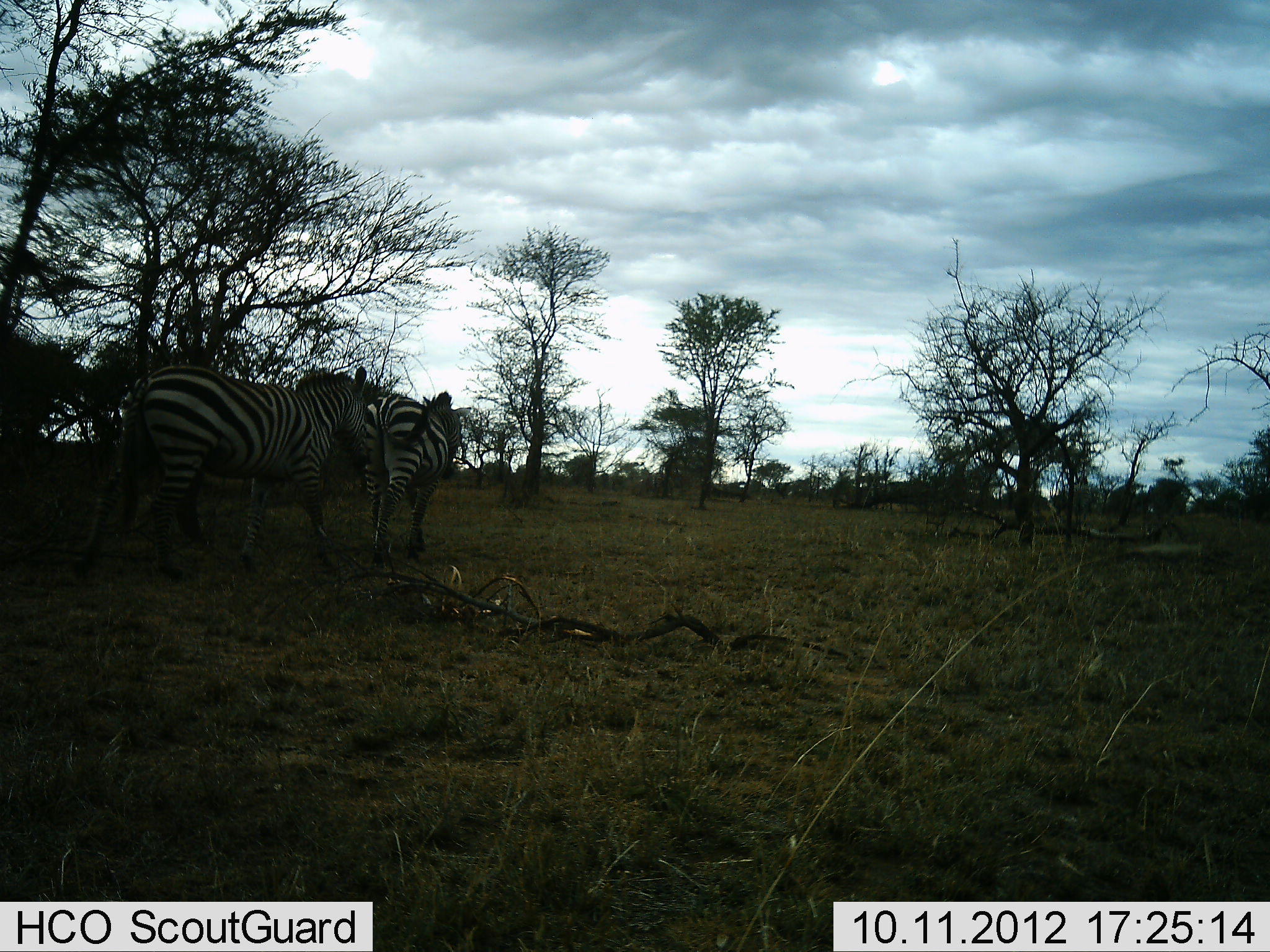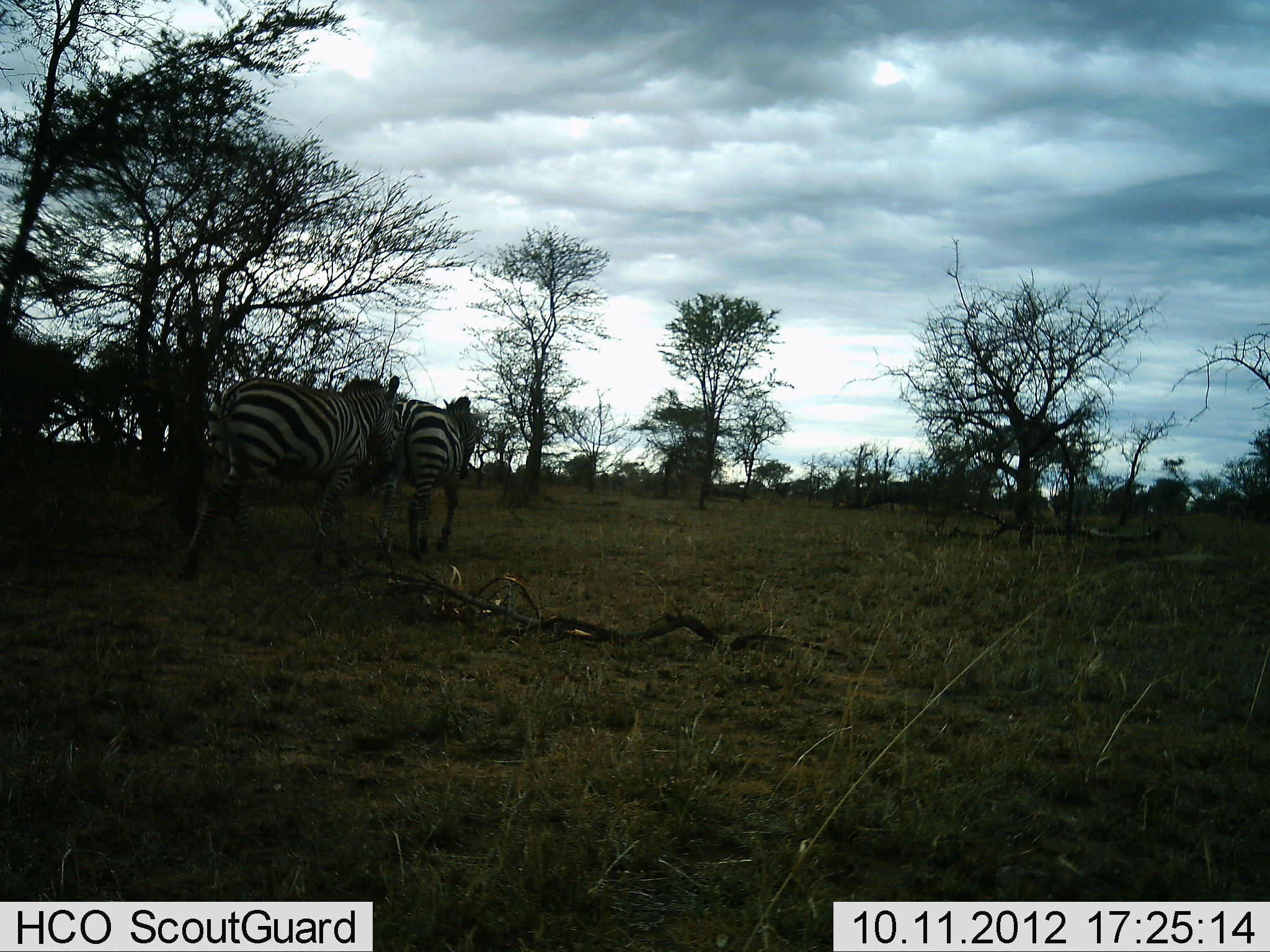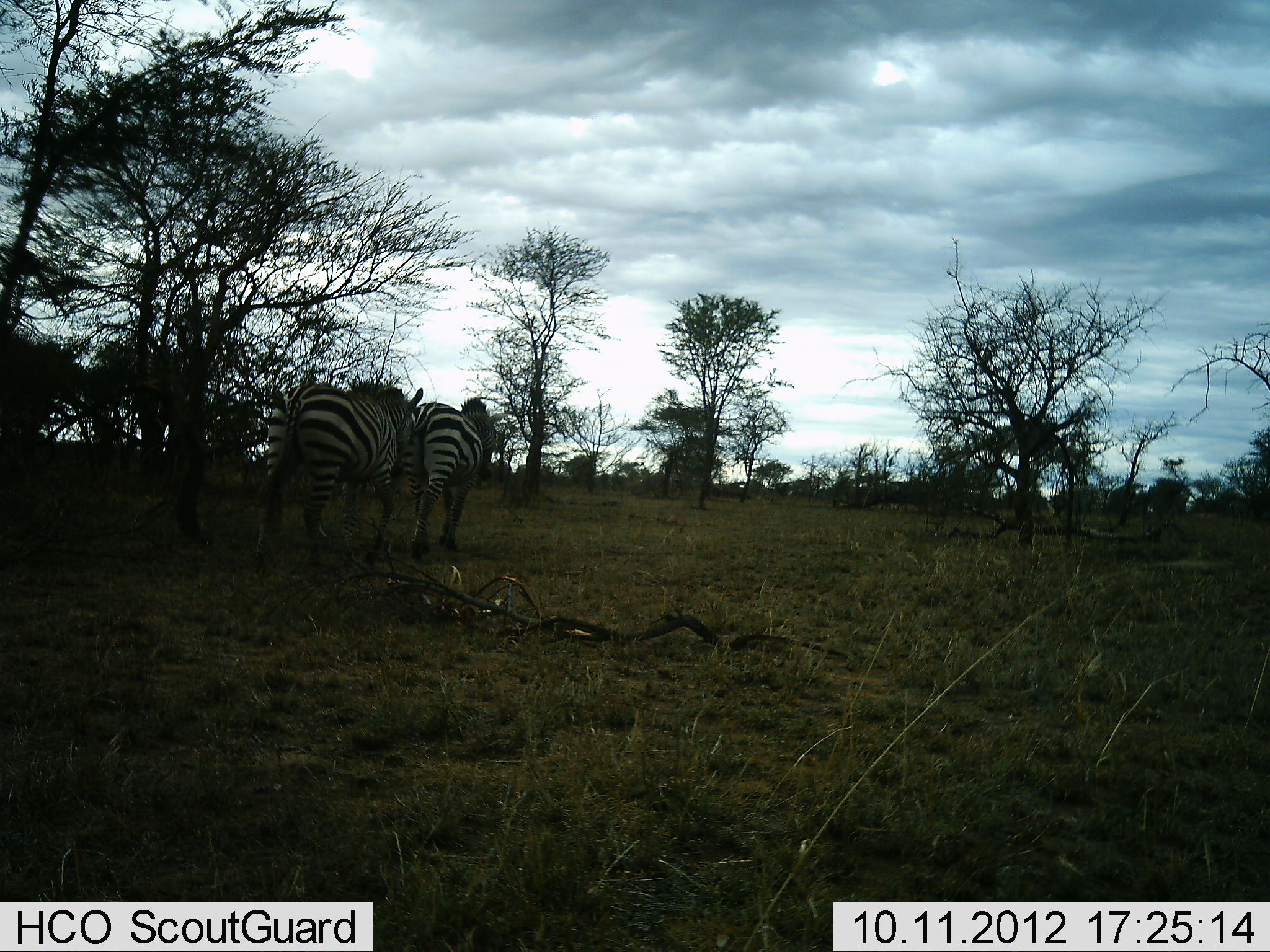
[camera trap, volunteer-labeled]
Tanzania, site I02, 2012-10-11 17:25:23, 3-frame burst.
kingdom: Animalia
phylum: Chordata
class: Mammalia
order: Perissodactyla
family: Equidae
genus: Equus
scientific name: Equus quagga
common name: plains zebra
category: zebra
Zebra (plains zebra) (Equus quagga), count 2. Behavior (volunteer vote fractions): standing 10%, resting 0%, moving 90%, interacting 0%. Young present (vote fraction): 0%. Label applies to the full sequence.